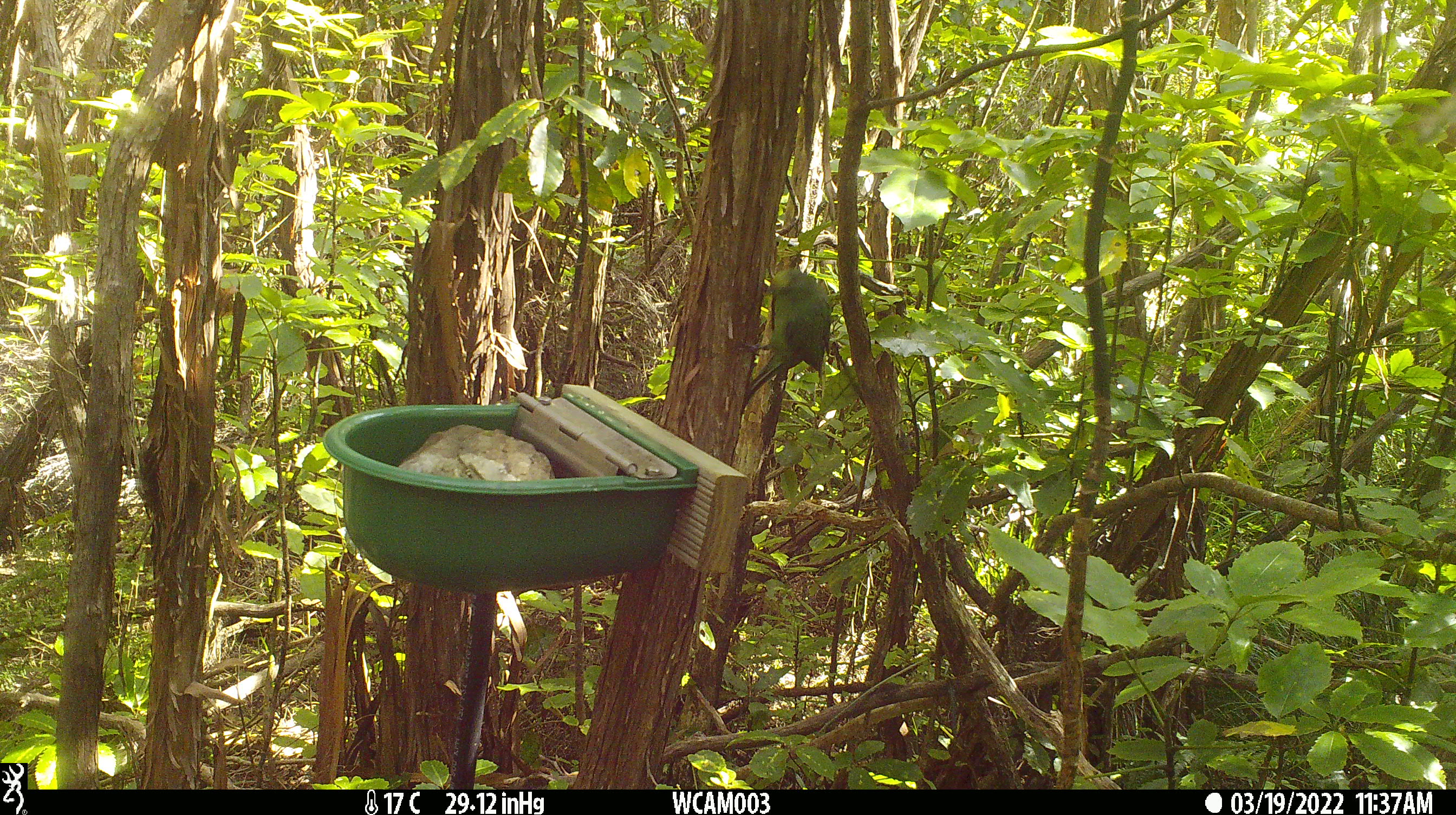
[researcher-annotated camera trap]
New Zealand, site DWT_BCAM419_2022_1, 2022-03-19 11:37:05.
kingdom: Animalia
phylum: Chordata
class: Aves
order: Psittaciformes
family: Psittaculidae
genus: Cyanoramphus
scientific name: Cyanoramphus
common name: parakeet